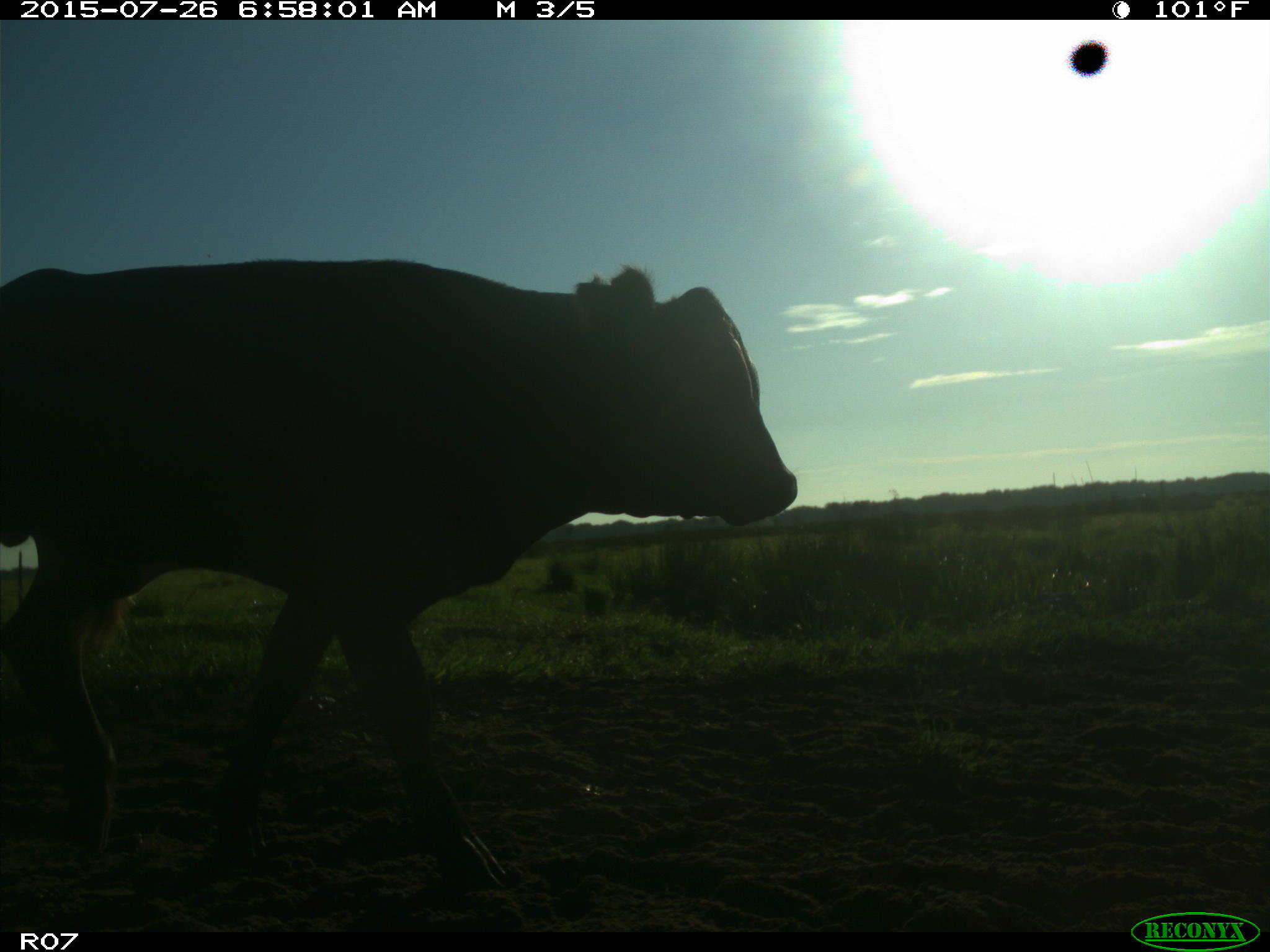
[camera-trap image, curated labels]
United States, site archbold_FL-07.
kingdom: Animalia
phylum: Chordata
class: Mammalia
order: Artiodactyla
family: Bovidae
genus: Bos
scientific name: Bos taurus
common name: domestic cow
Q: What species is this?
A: Bos taurus (domestic cow).